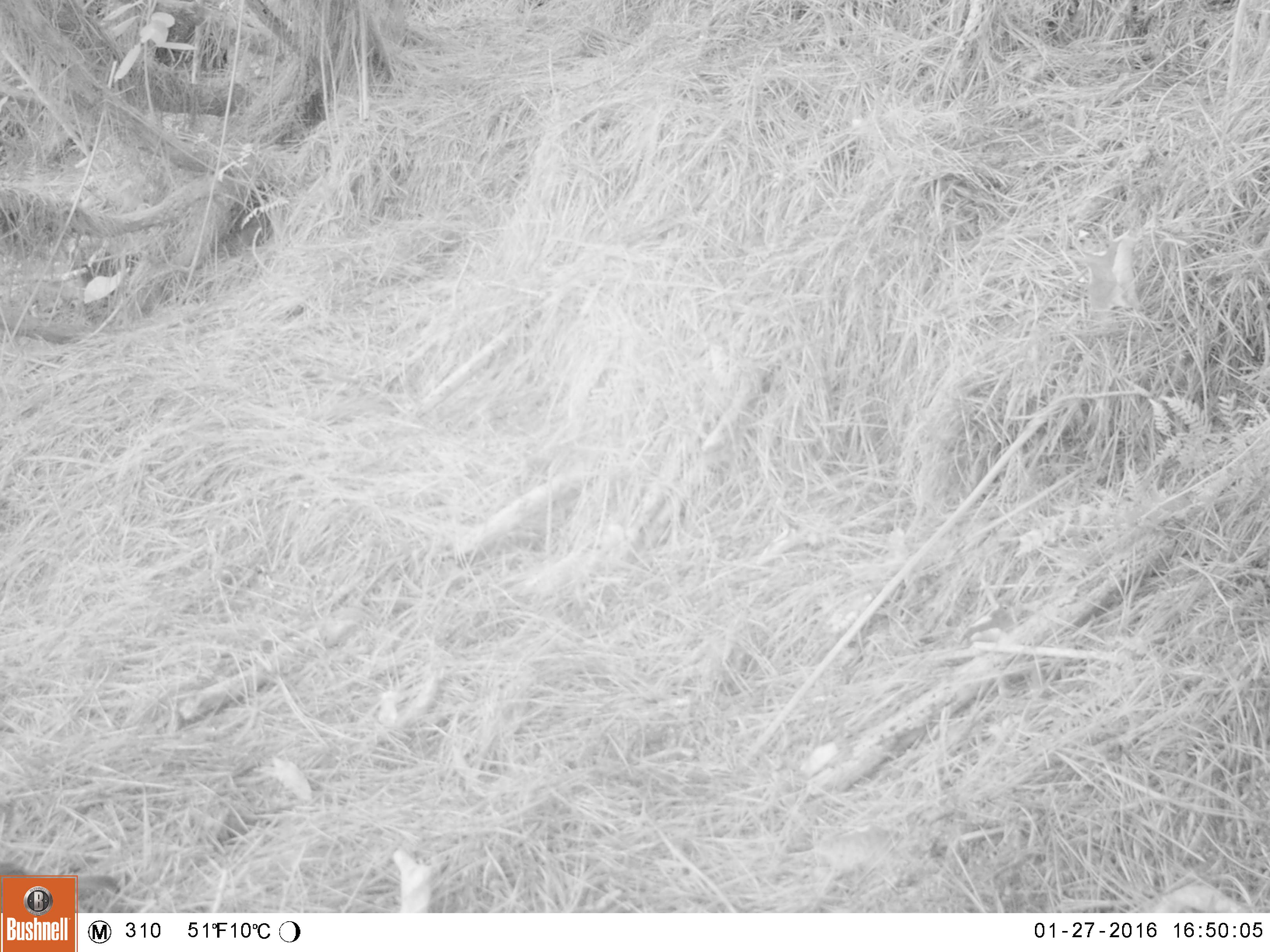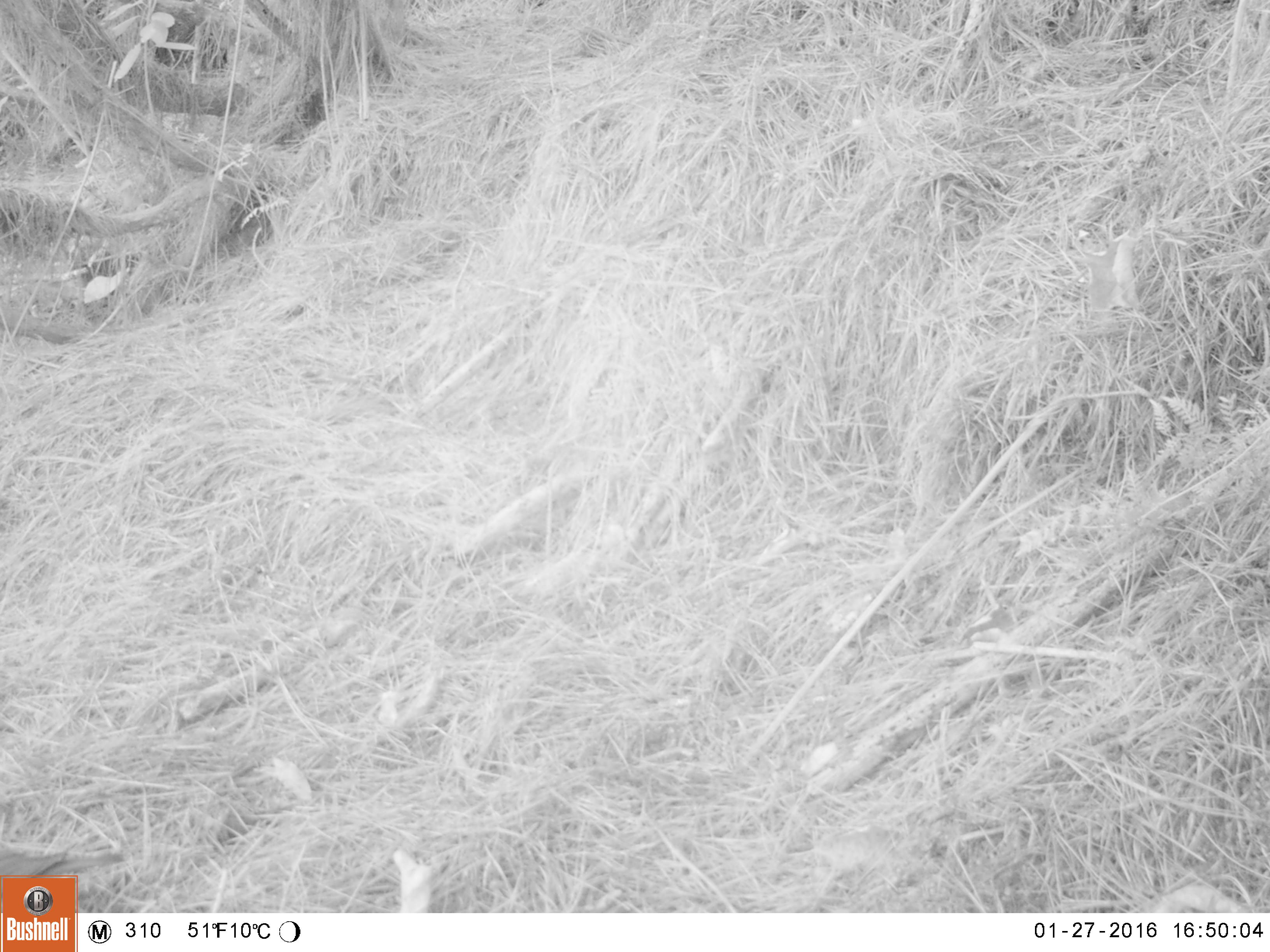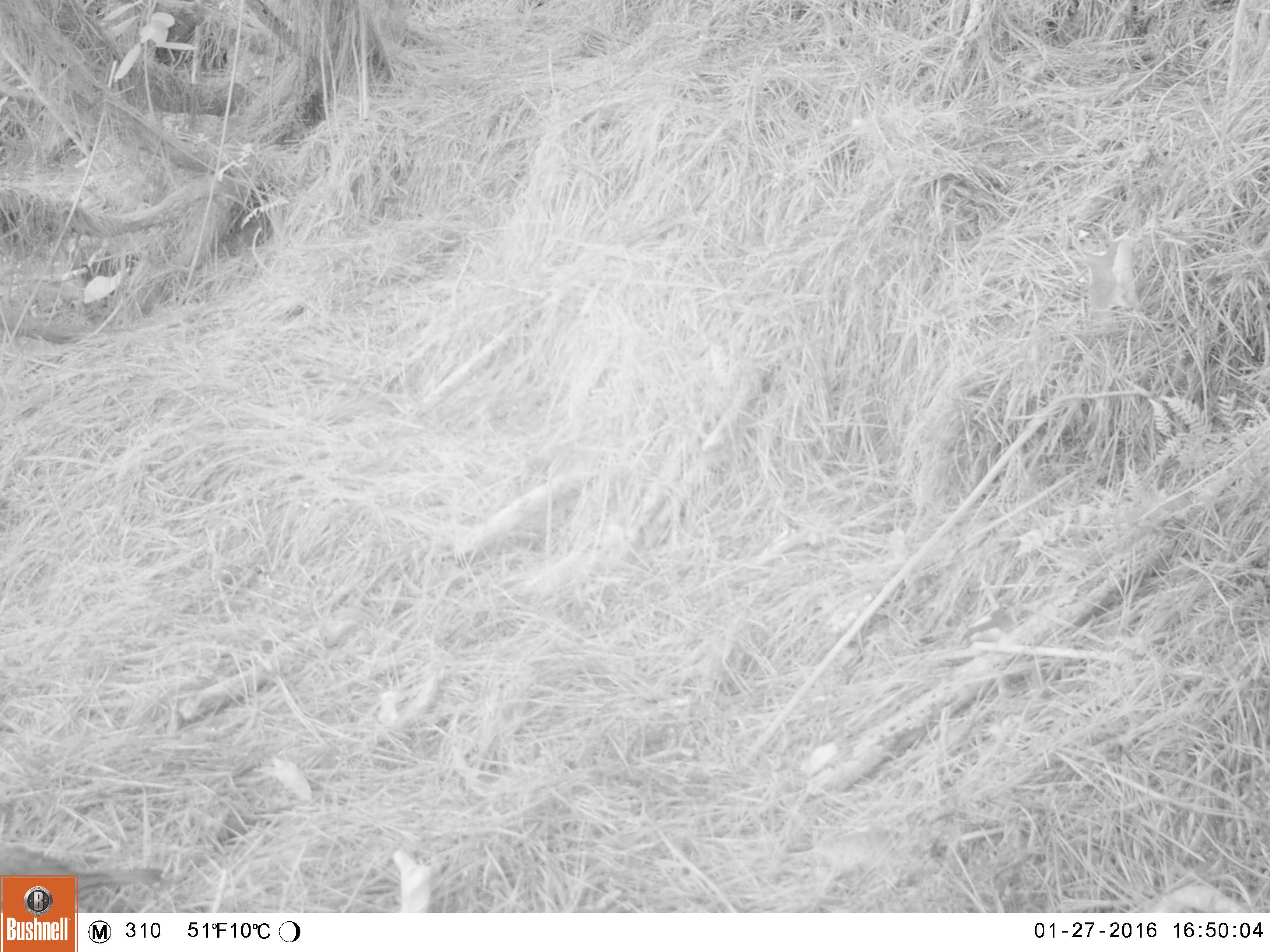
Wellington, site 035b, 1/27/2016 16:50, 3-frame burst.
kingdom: Animalia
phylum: Chordata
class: Aves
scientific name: Aves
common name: bird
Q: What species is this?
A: Bird (Aves).